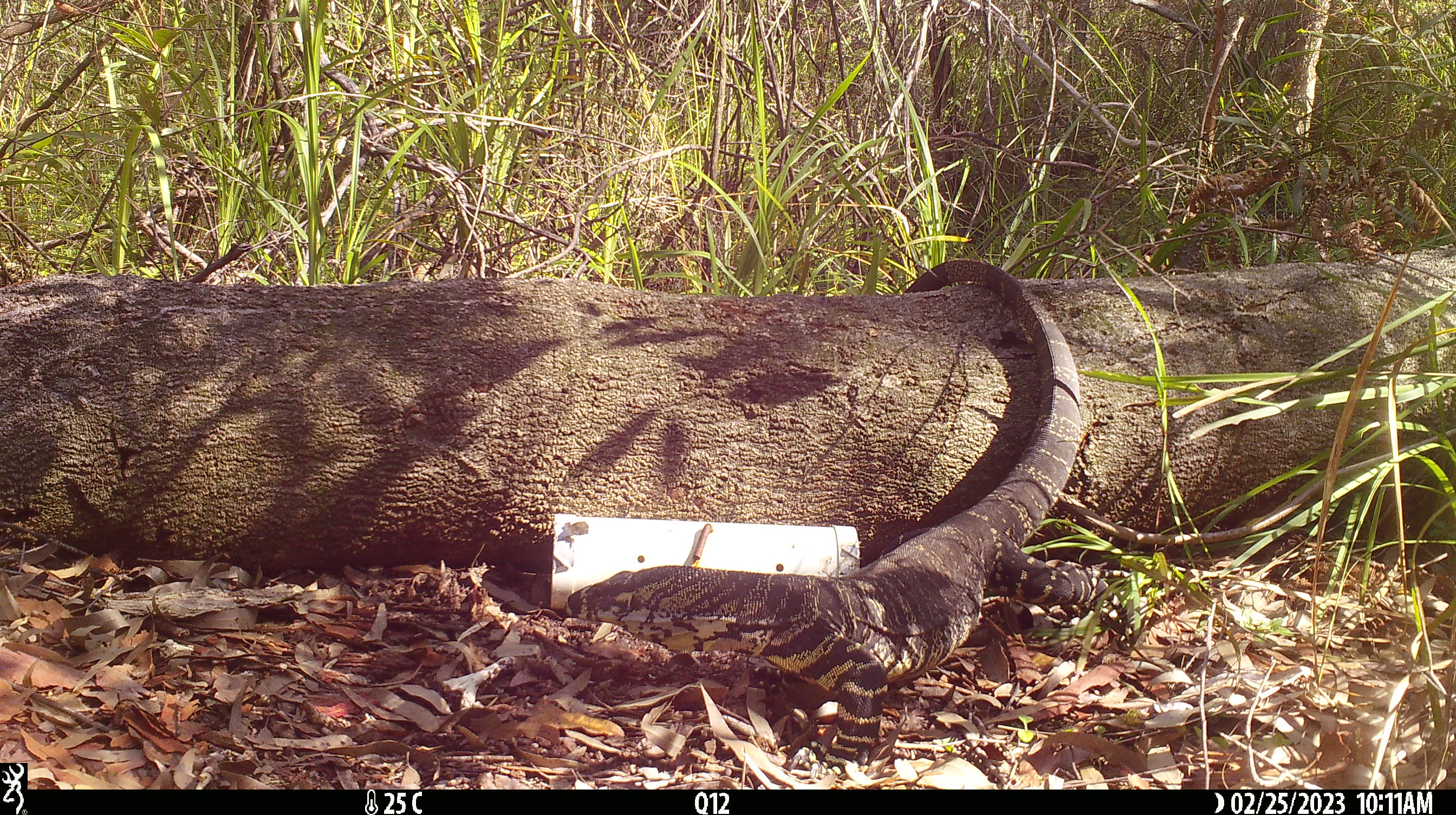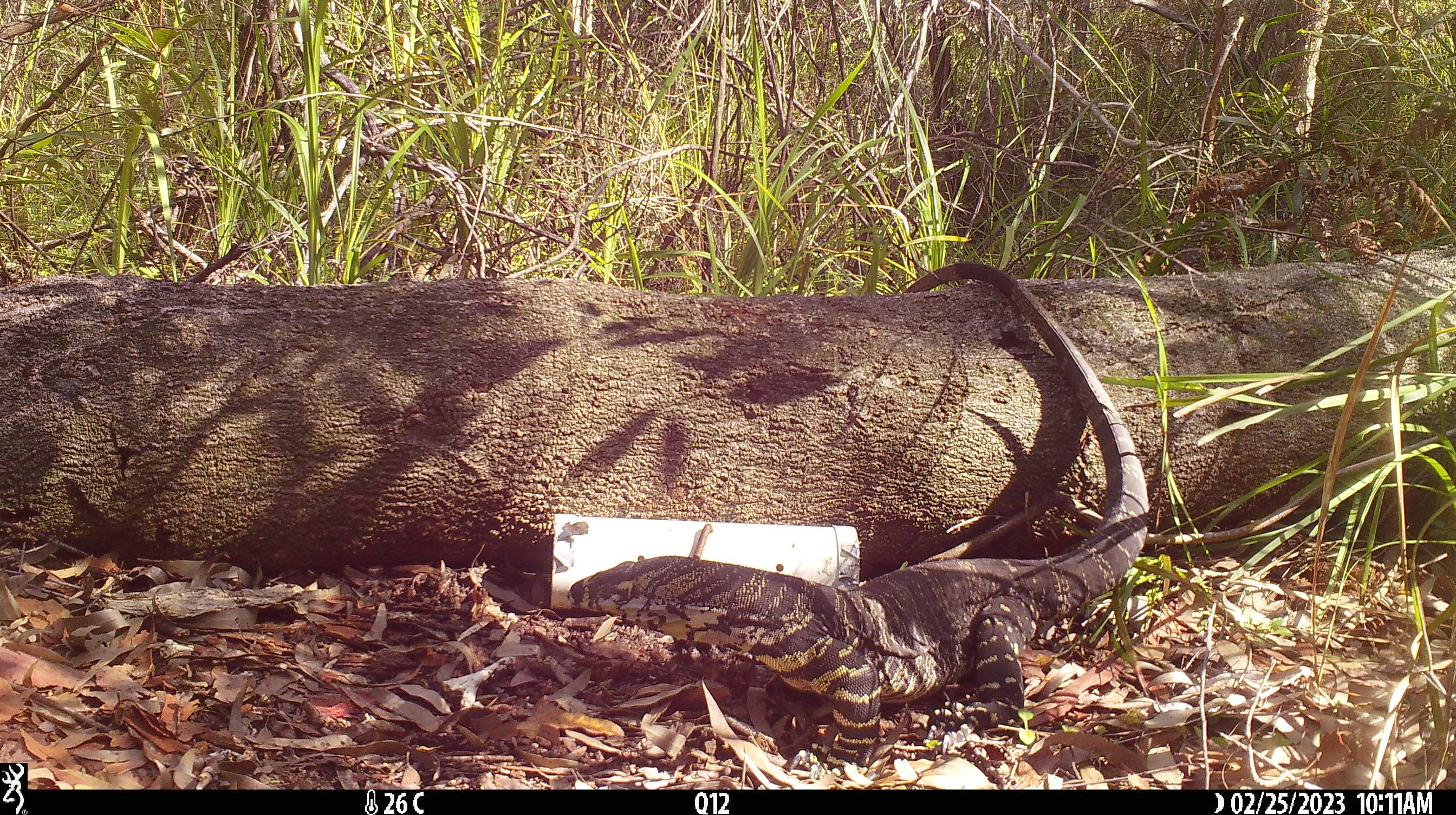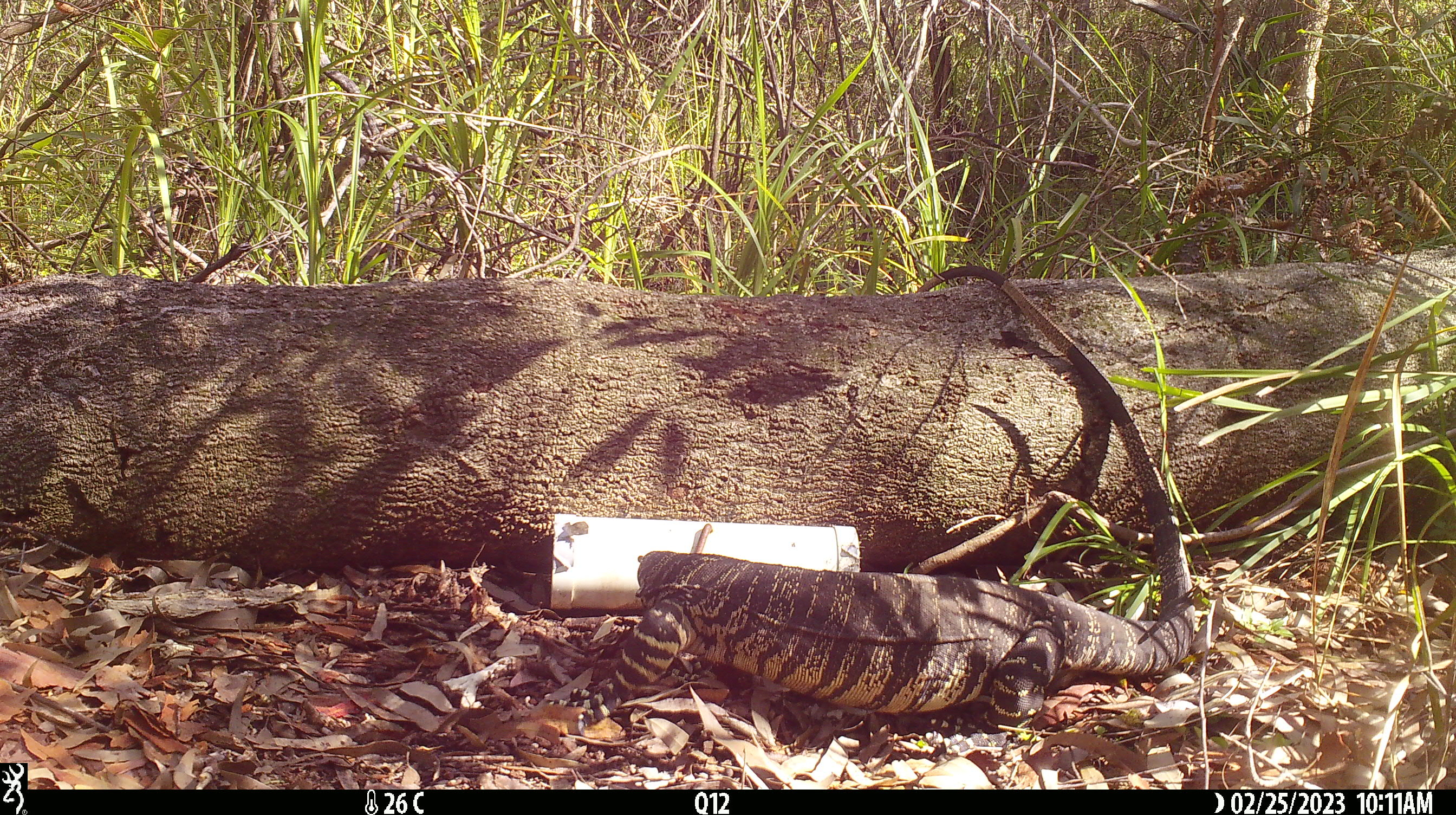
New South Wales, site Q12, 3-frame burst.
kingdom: Animalia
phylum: Chordata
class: Reptilia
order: Squamata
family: Varanidae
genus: Varanus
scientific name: Varanus varius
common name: lace monitor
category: goanna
Goanna (lace monitor) (Varanus varius).